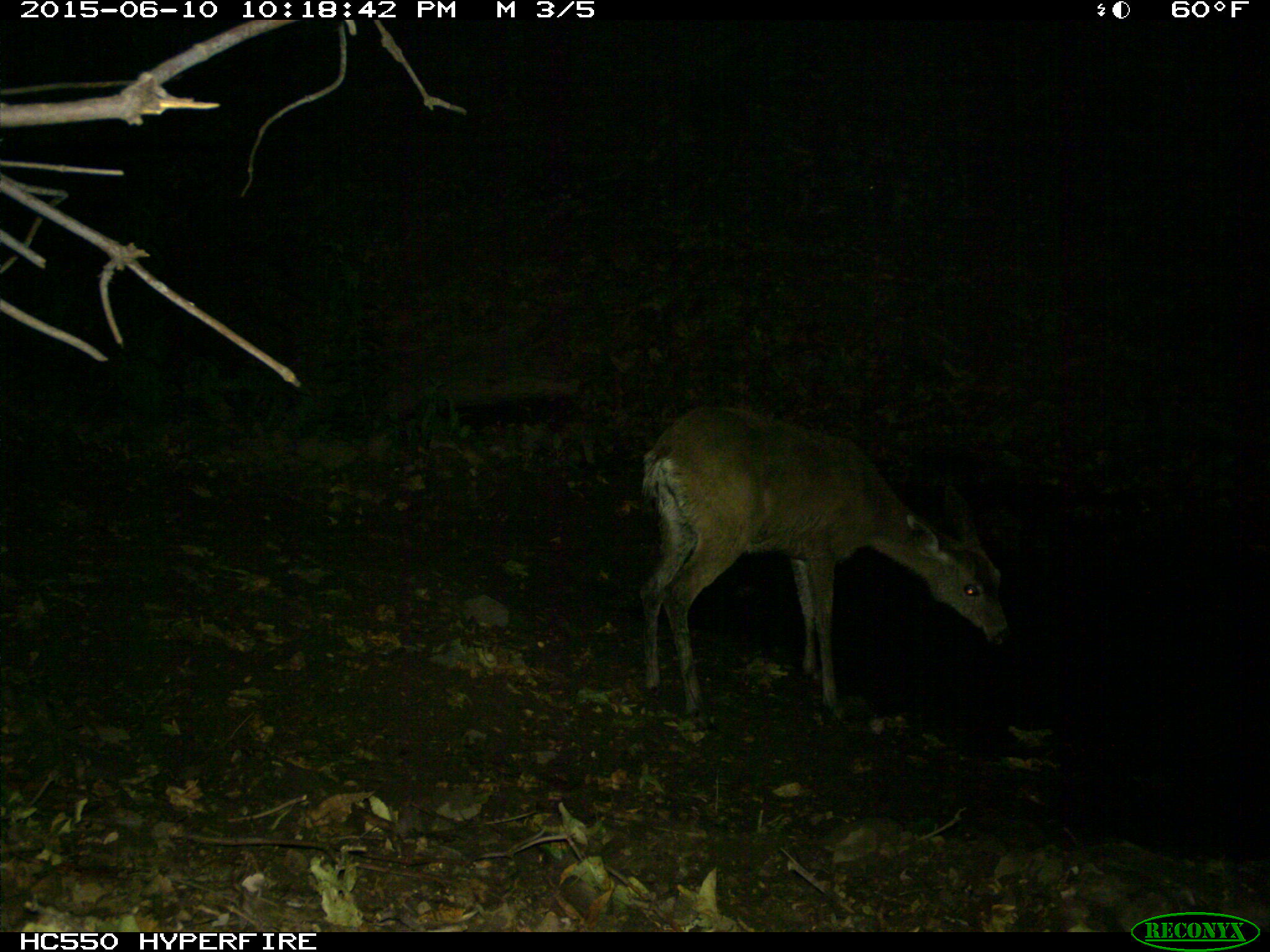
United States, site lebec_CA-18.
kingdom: Animalia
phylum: Chordata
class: Mammalia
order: Artiodactyla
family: Cervidae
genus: Odocoileus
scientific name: Odocoileus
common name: deer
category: unidentified deer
Unidentified deer (deer) (Odocoileus).